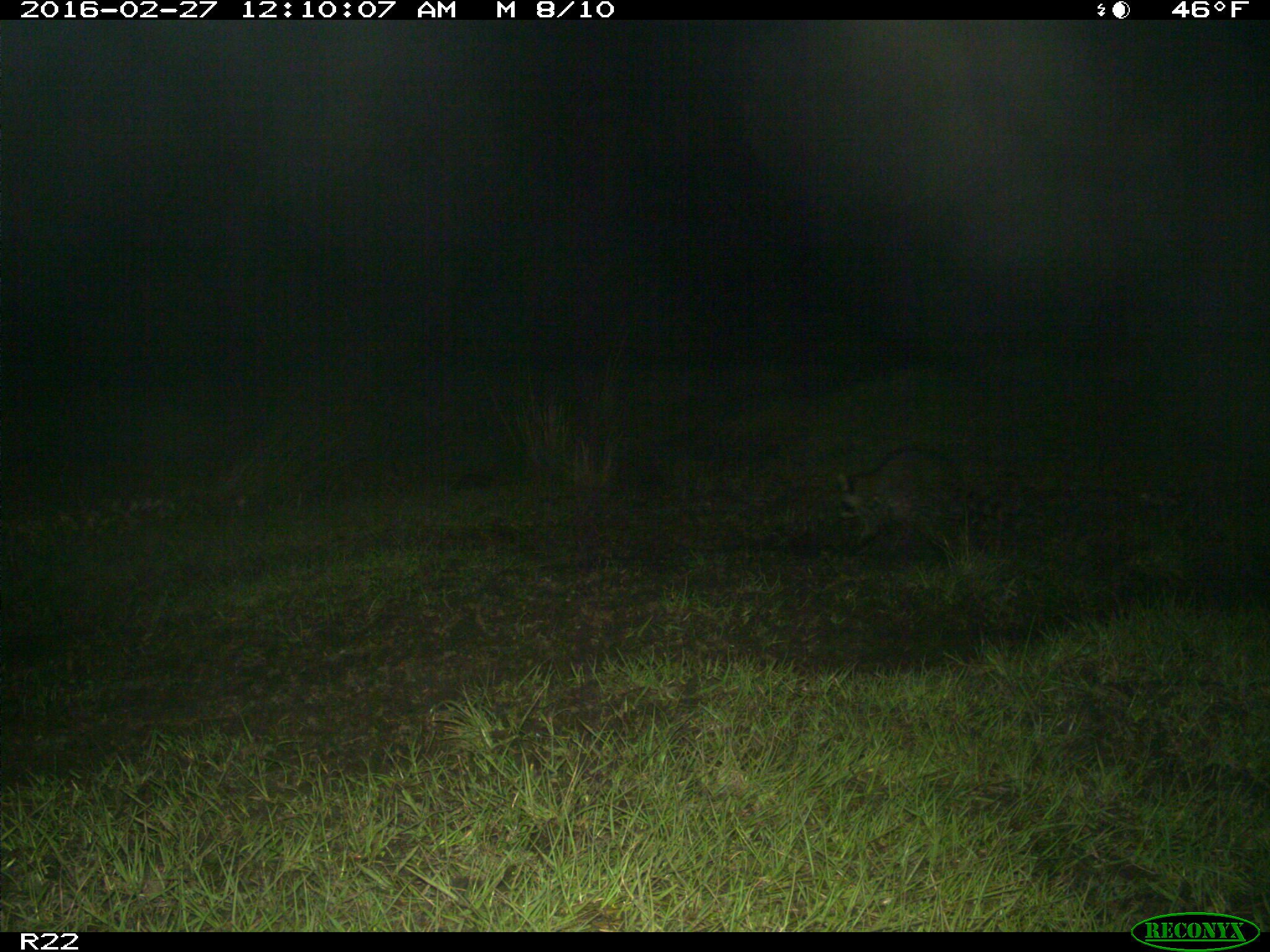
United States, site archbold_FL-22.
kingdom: Animalia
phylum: Chordata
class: Mammalia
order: Carnivora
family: Procyonidae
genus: Procyon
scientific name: Procyon lotor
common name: common raccoon